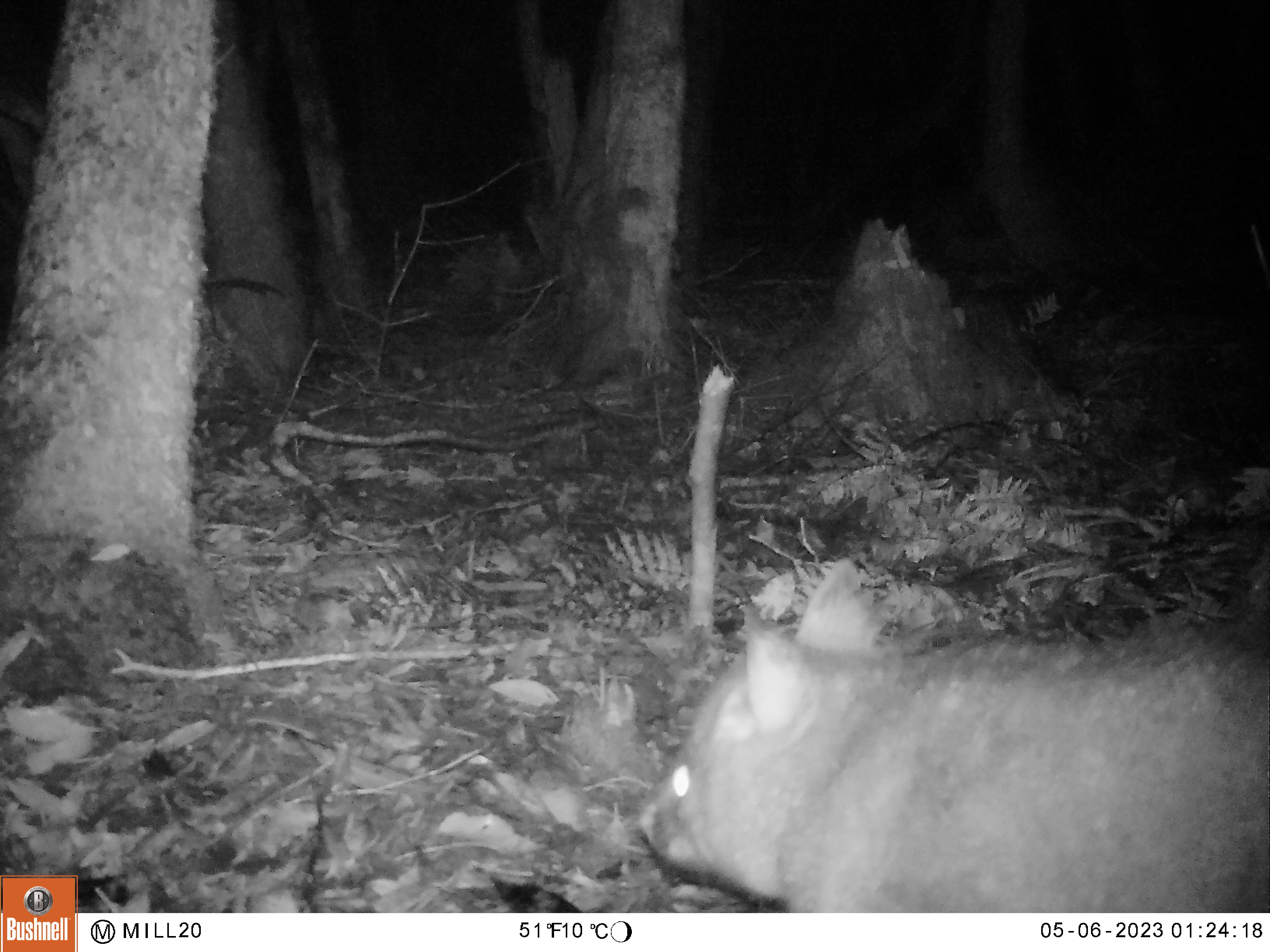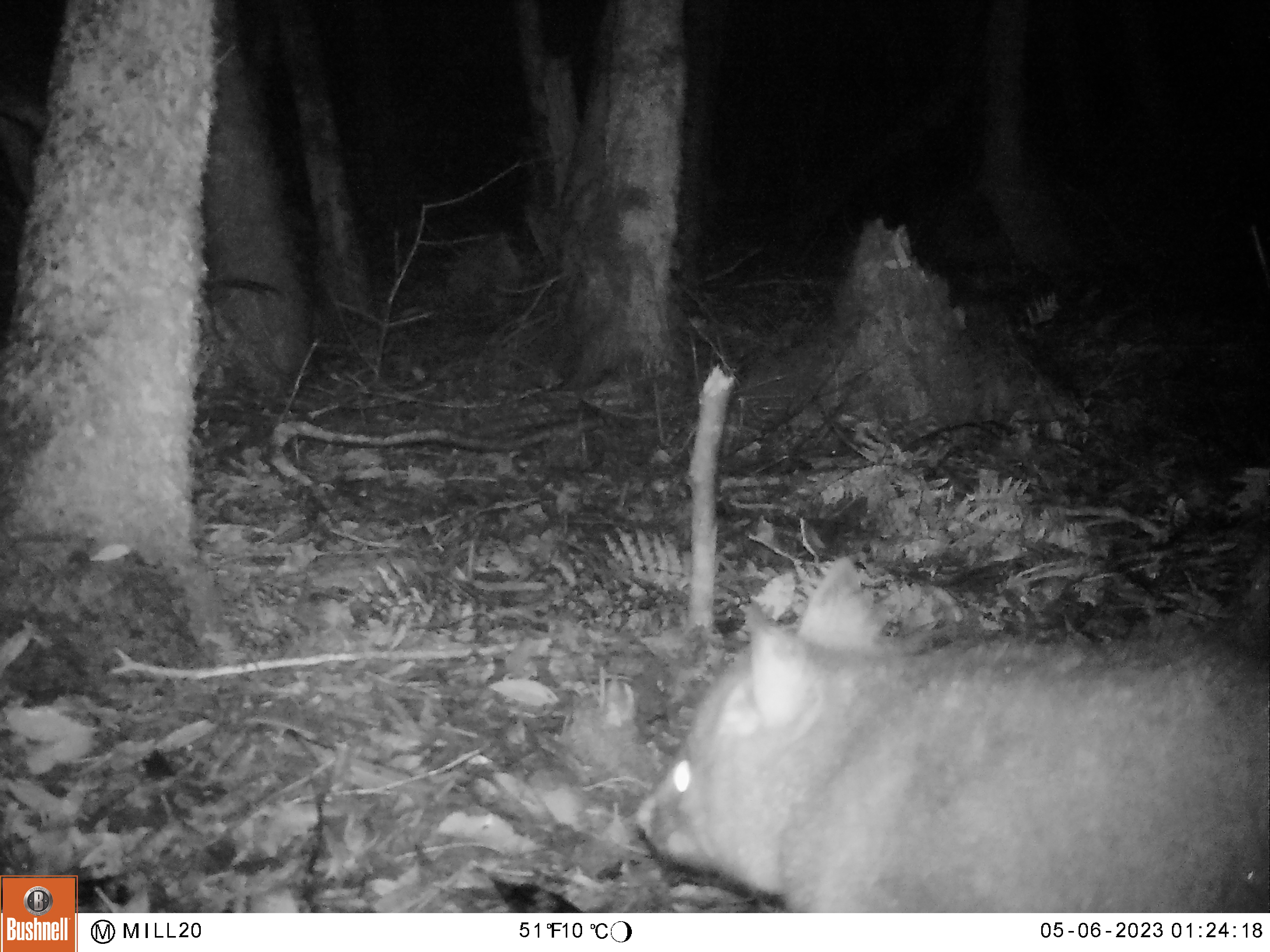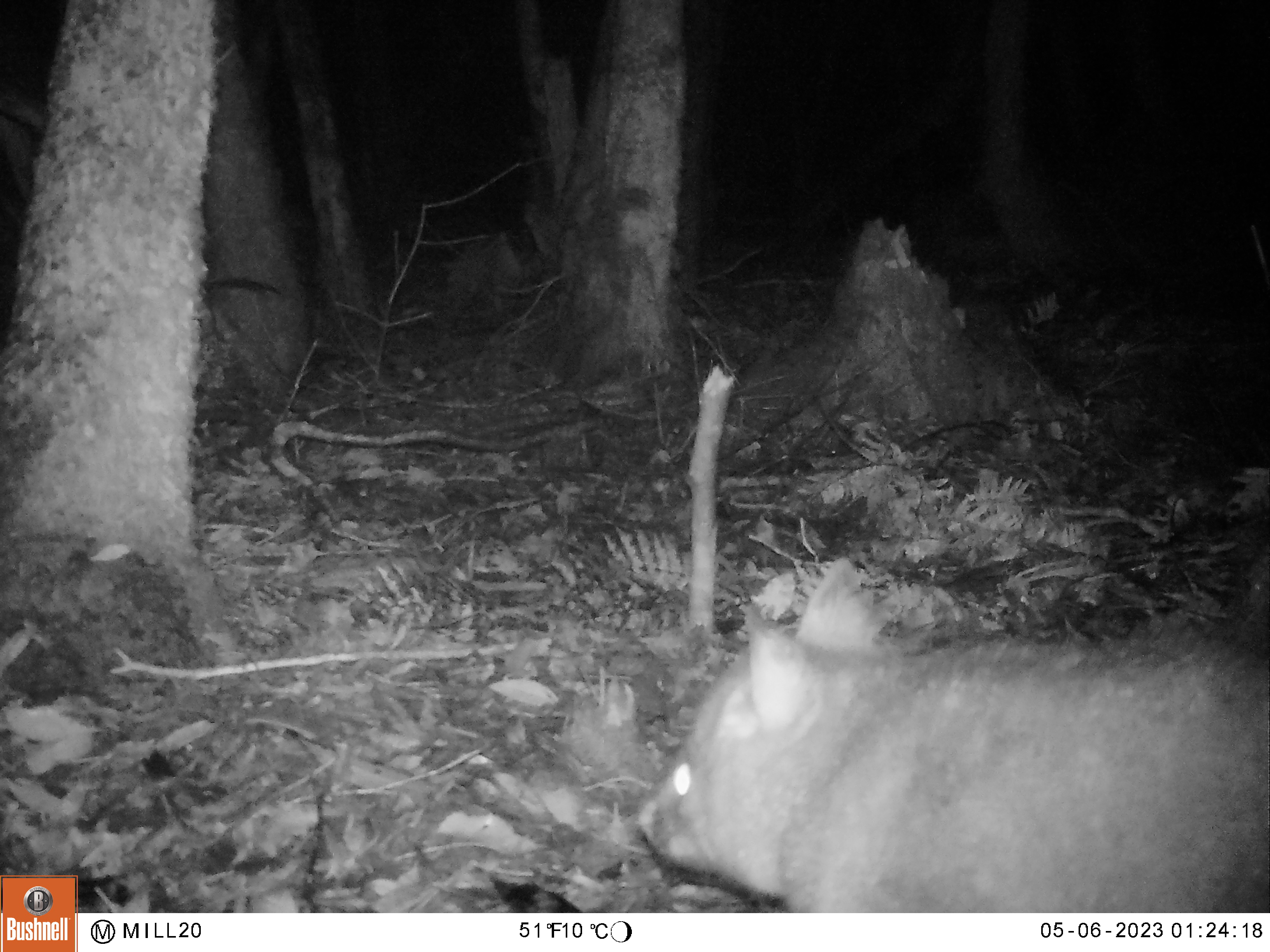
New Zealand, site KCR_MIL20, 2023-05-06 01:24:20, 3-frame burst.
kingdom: Animalia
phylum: Chordata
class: Mammalia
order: Diprotodontia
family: Phalangeridae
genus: Trichosurus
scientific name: Trichosurus vulpecula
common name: common brushtail possum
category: possum